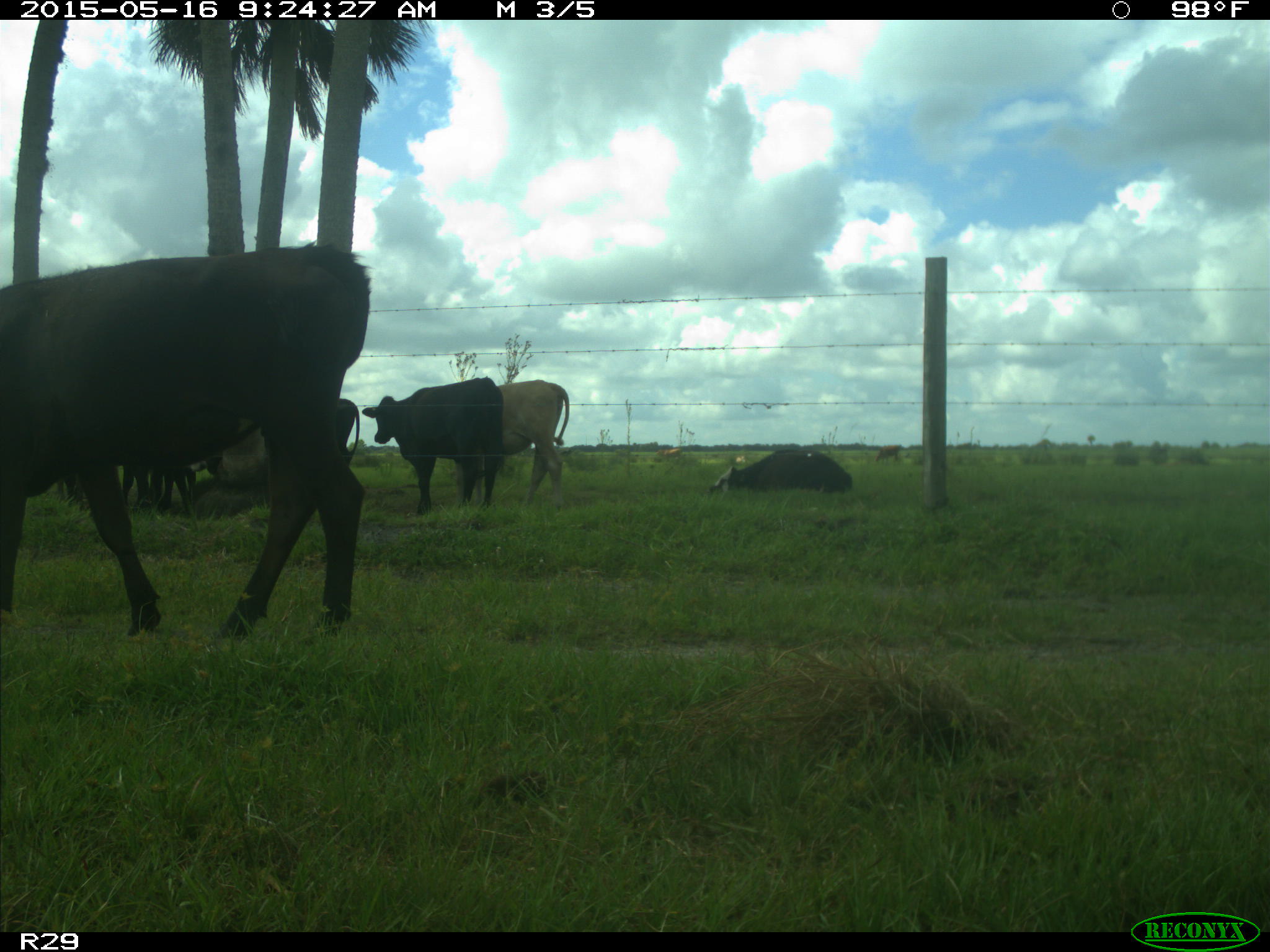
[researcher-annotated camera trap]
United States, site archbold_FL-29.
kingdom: Animalia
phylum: Chordata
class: Mammalia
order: Artiodactyla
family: Bovidae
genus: Bos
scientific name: Bos taurus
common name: domestic cow